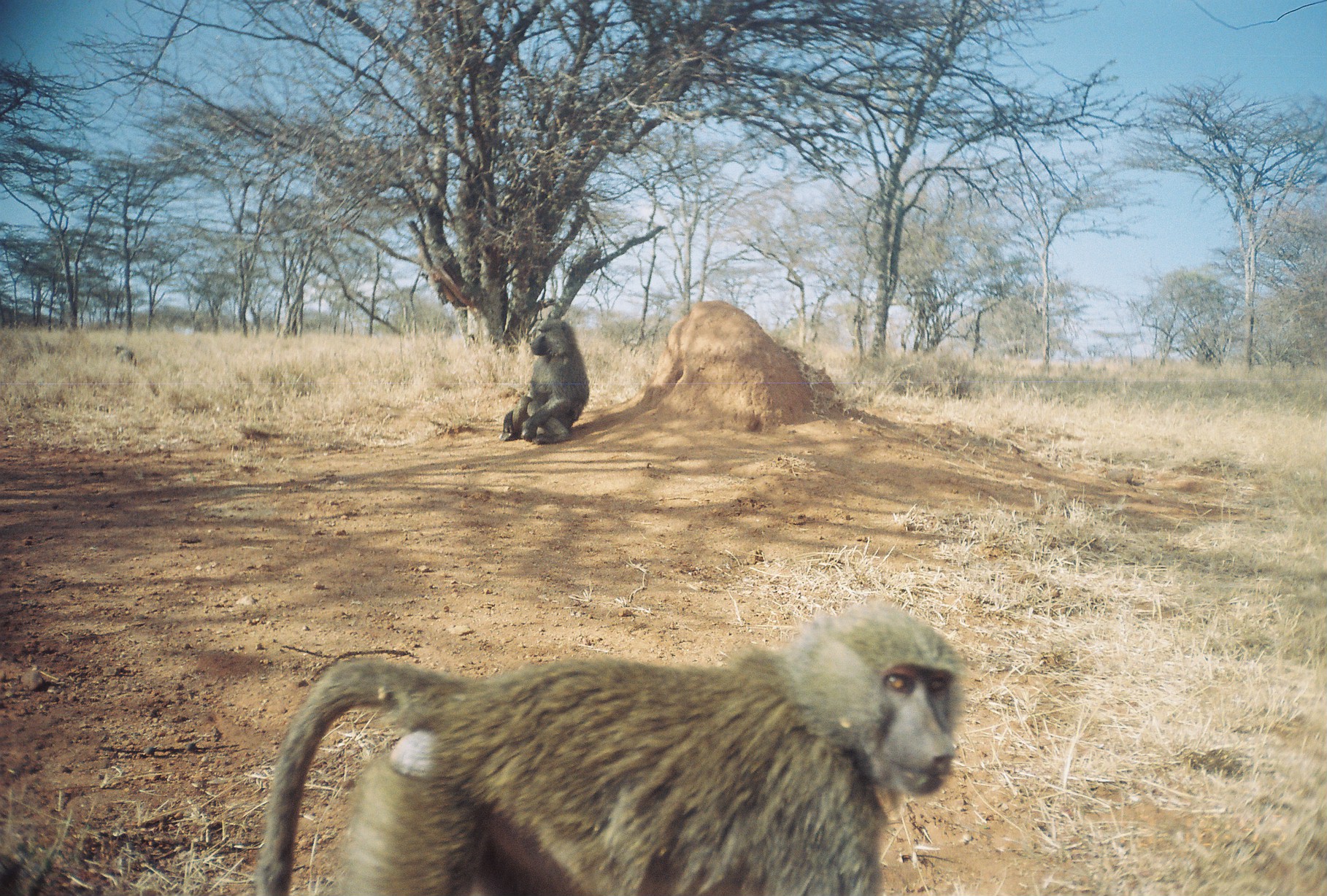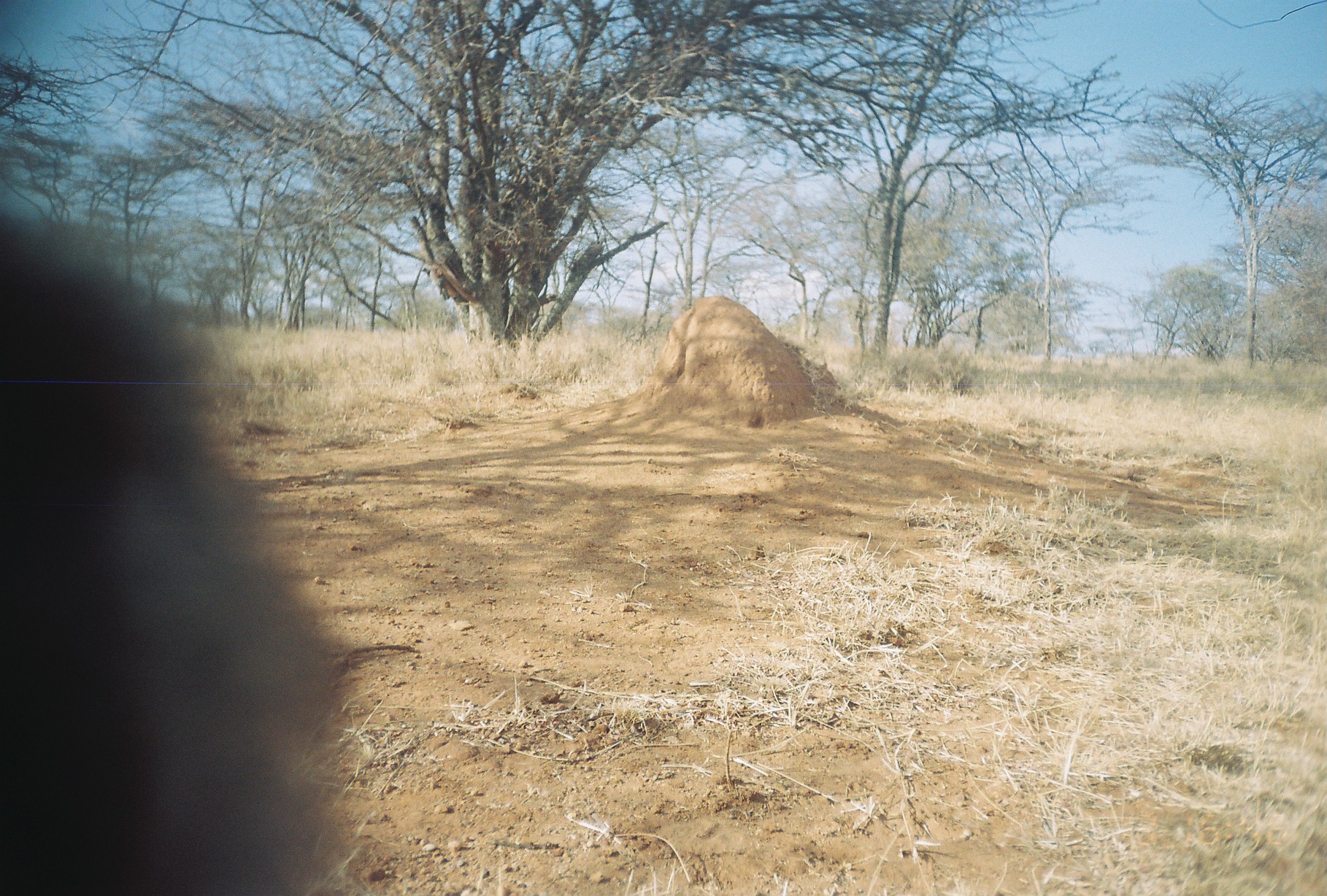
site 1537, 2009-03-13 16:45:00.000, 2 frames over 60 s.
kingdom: Animalia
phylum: Chordata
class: Mammalia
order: Primates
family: Cercopithecidae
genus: Papio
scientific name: Papio anubis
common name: olive baboon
Papio anubis (olive baboon), count 2.